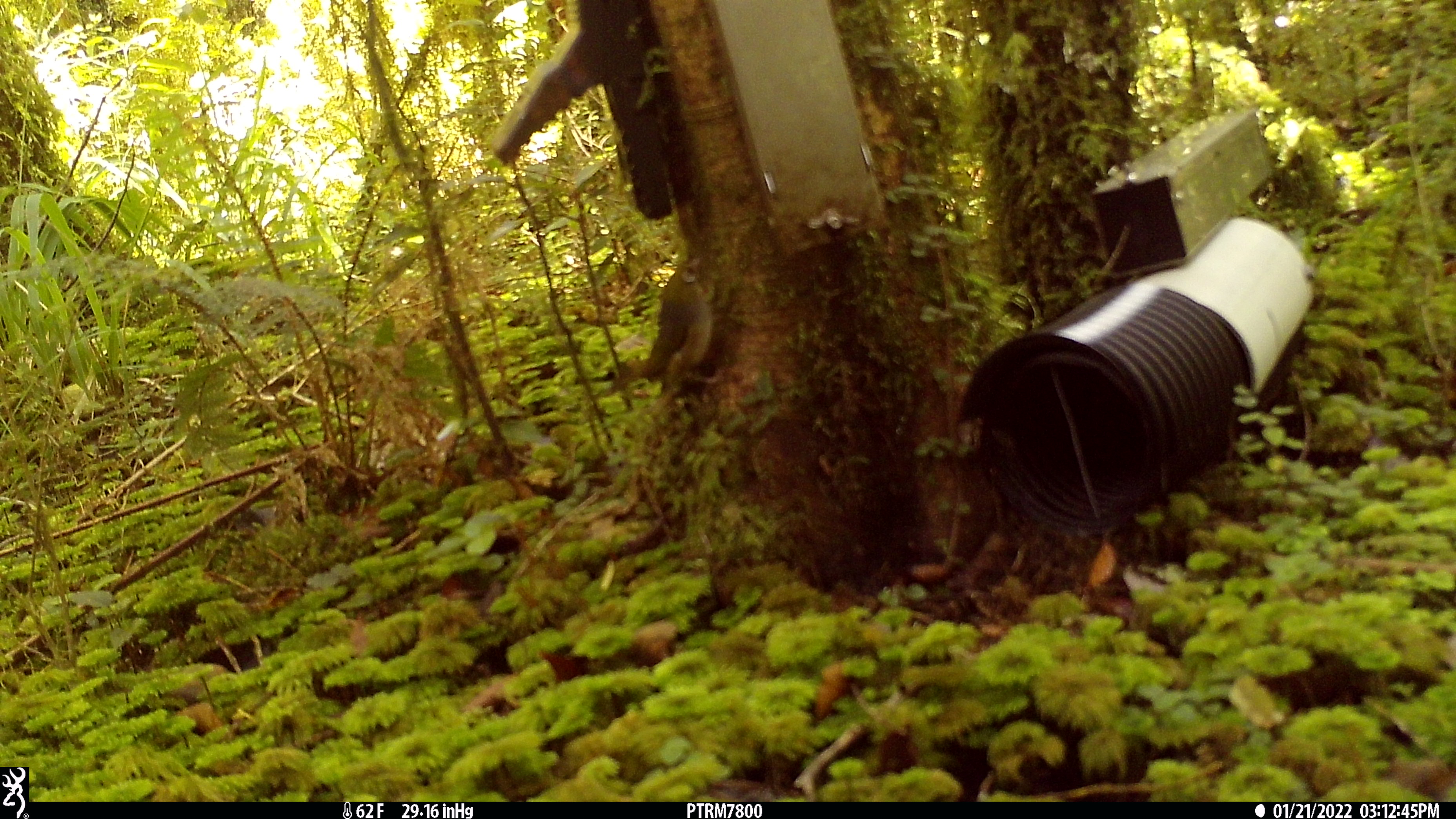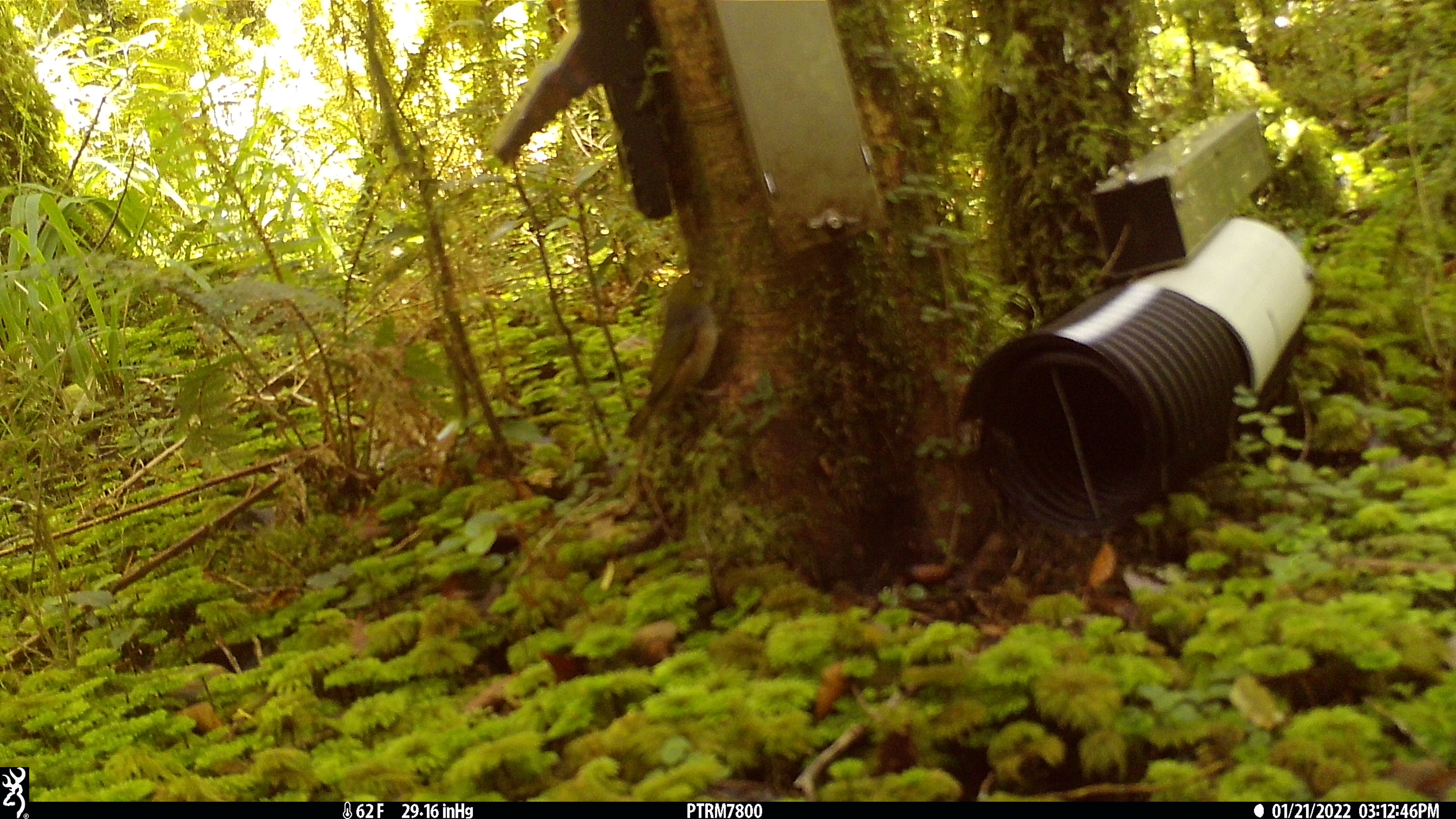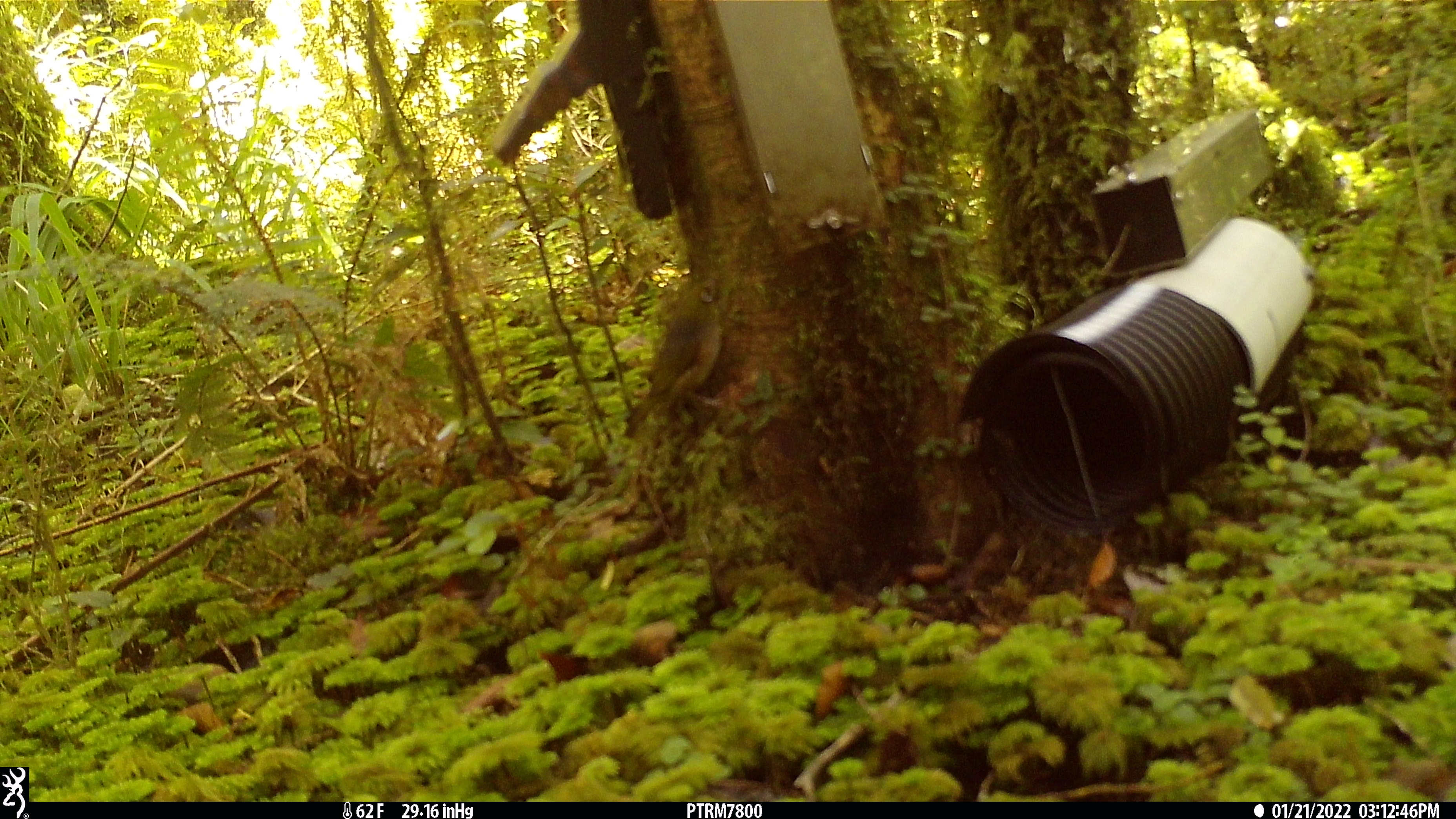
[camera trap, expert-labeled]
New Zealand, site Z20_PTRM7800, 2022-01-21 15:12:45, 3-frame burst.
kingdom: Animalia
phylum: Chordata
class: Aves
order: Passeriformes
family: Zosteropidae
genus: Zosterops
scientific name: Zosterops lateralis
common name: silvereye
Silvereye (Zosterops lateralis).